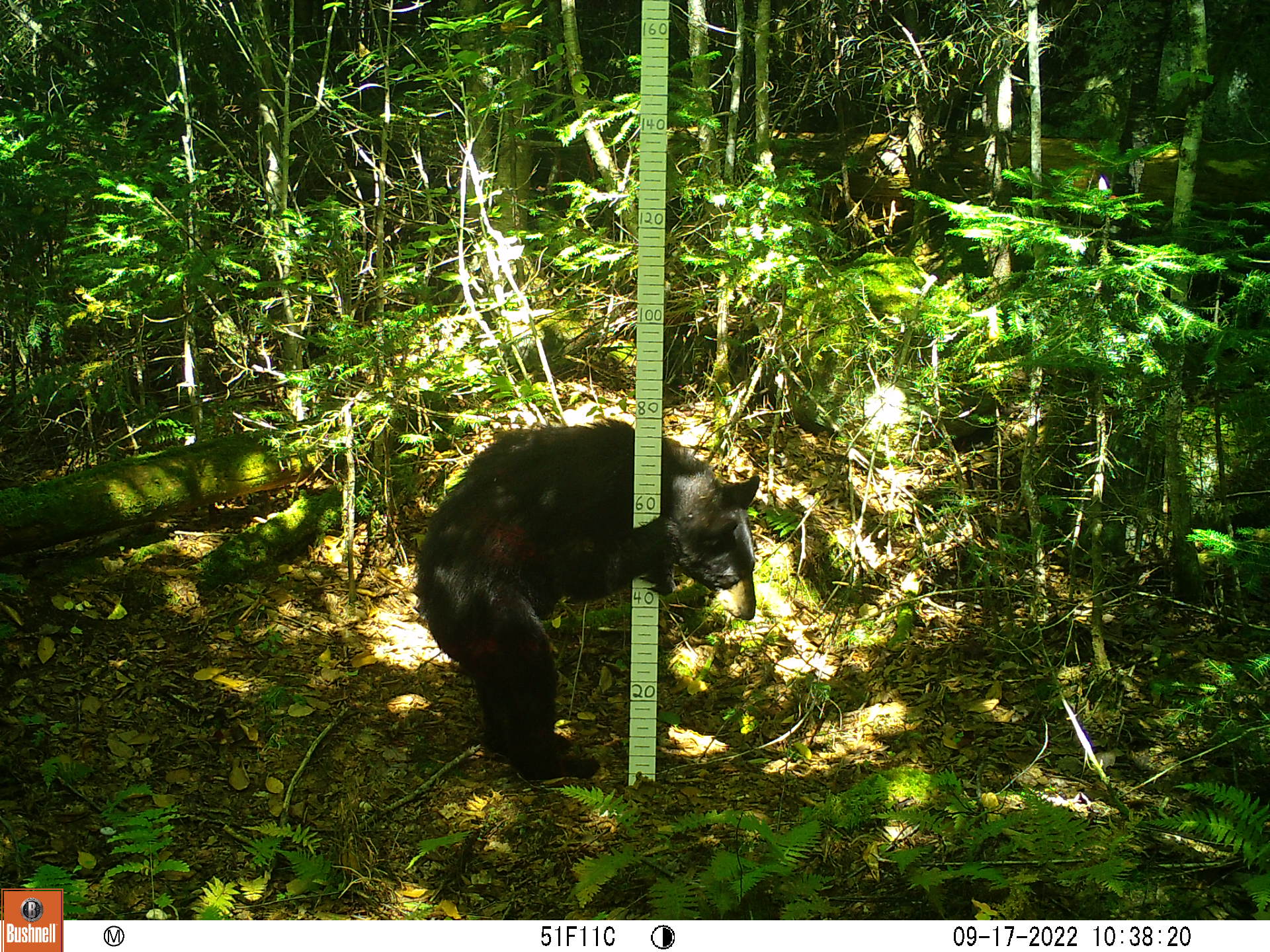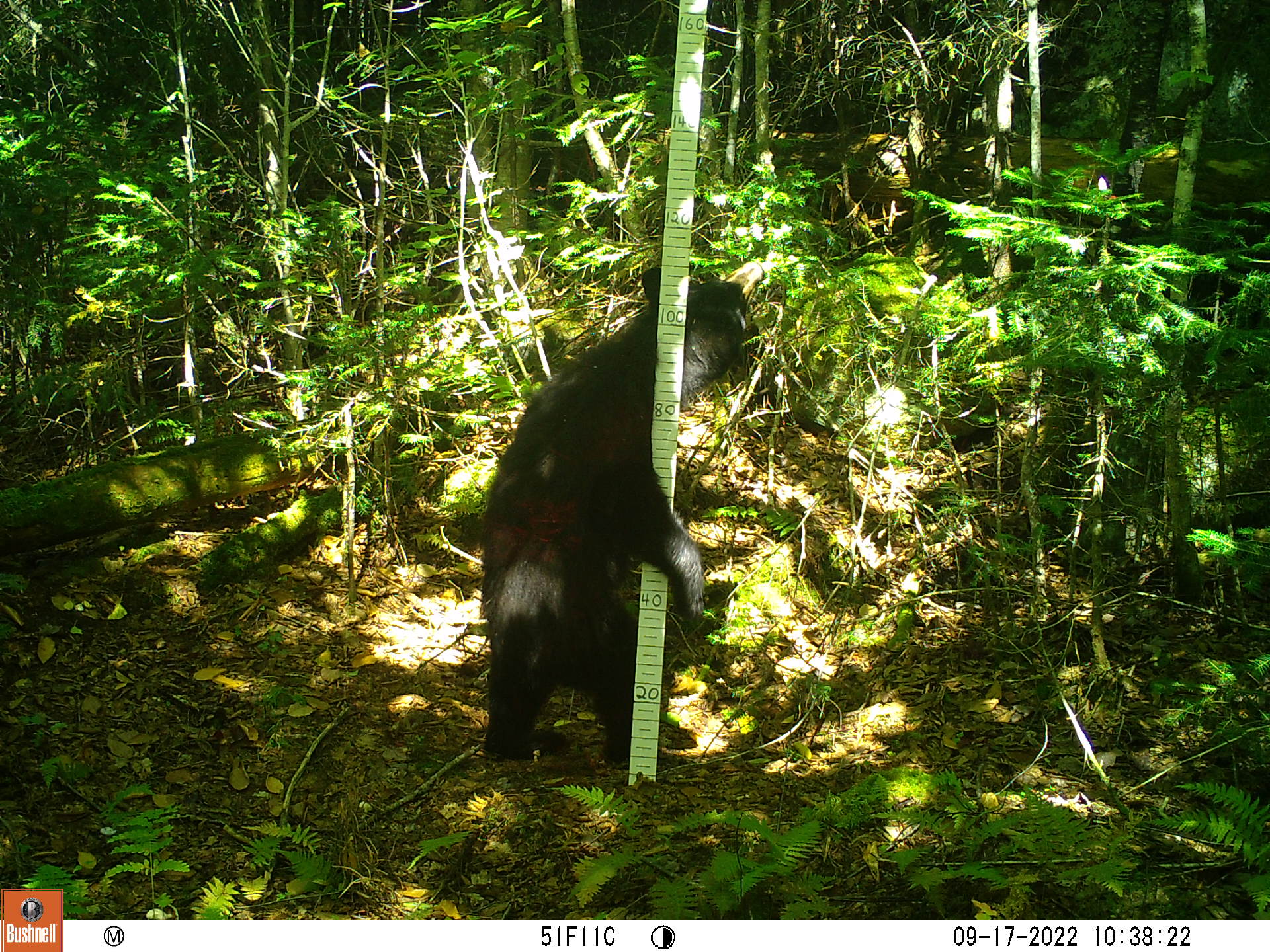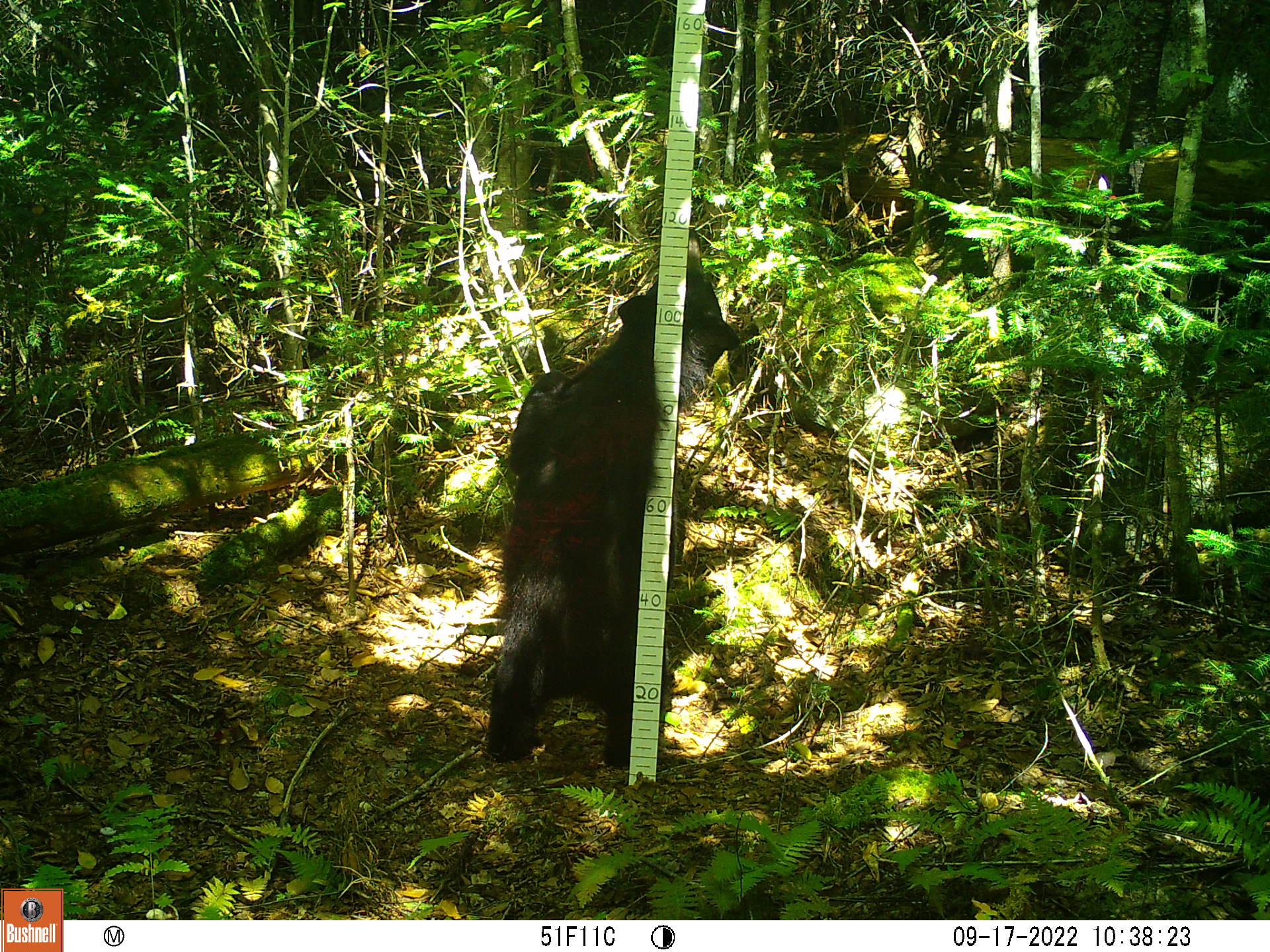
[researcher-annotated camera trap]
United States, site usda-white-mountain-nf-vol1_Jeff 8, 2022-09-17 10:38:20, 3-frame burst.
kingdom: Animalia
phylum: Chordata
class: Mammalia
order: Carnivora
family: Ursidae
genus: Ursus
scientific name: Ursus americanus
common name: black bear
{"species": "black bear (Ursus americanus)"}